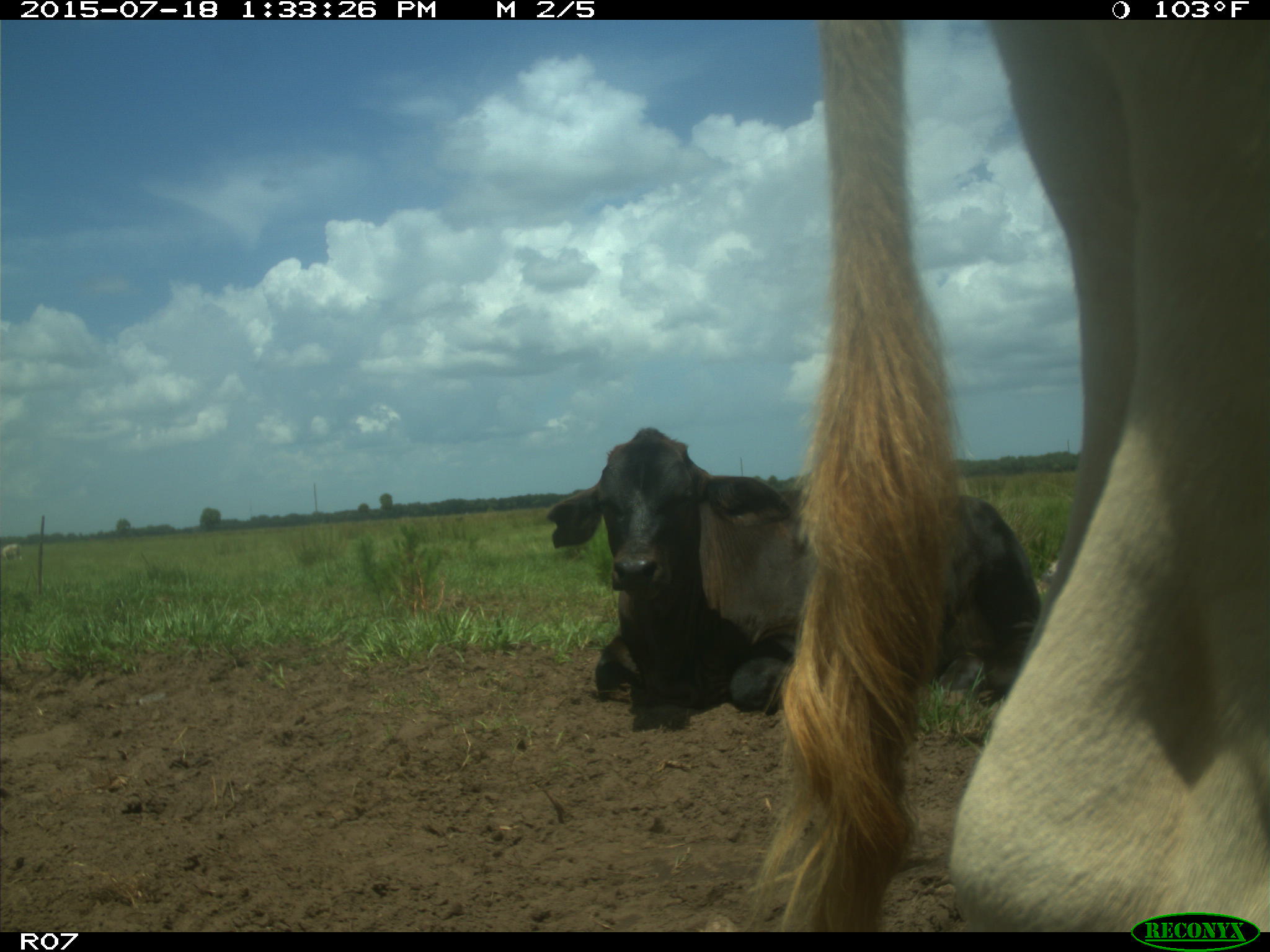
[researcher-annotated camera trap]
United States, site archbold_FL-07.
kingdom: Animalia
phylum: Chordata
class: Mammalia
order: Artiodactyla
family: Bovidae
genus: Bos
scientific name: Bos taurus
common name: domestic cow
Bos taurus (domestic cow).